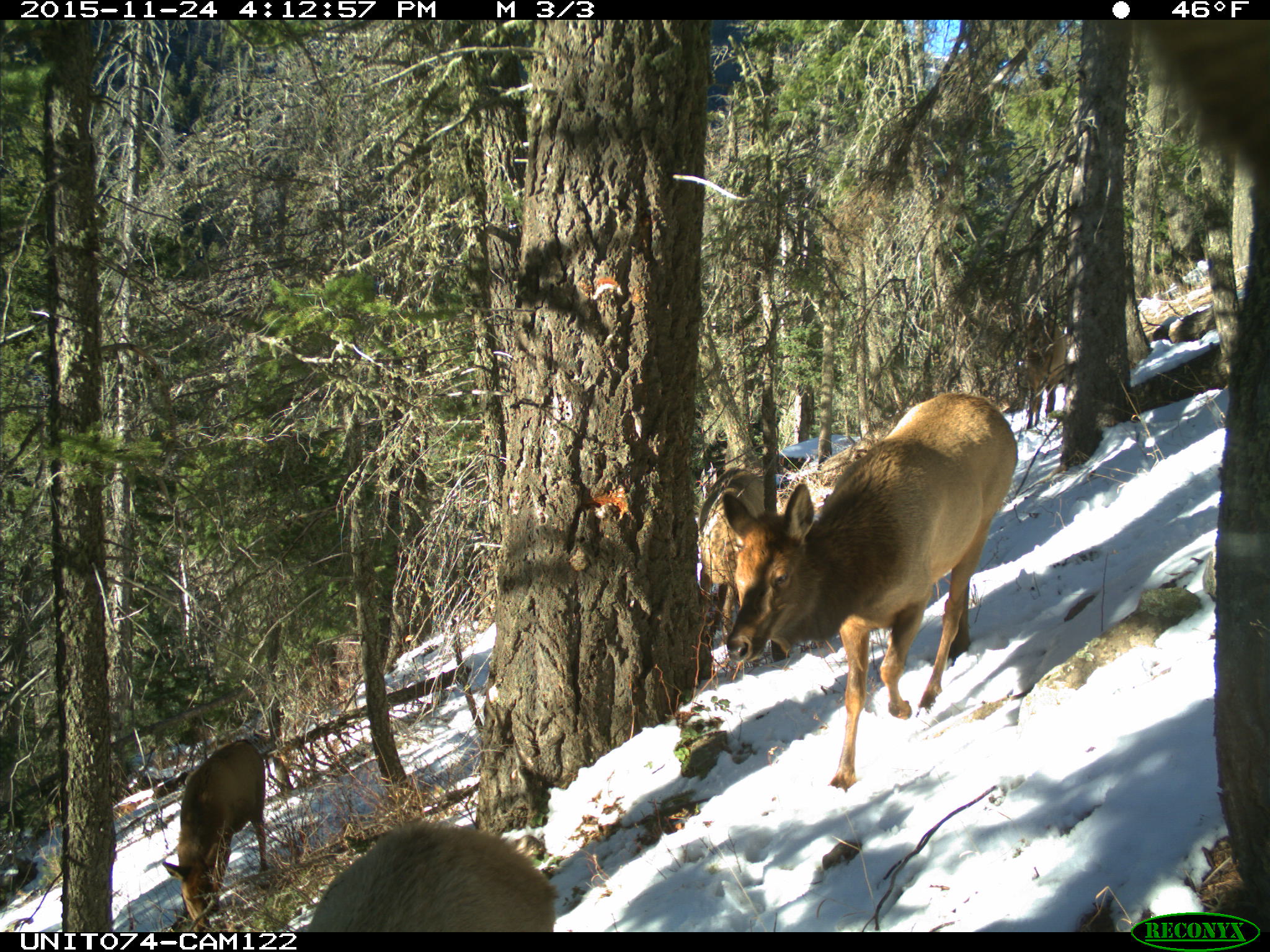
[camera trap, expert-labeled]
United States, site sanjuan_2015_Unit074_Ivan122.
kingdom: Animalia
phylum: Chordata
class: Mammalia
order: Artiodactyla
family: Cervidae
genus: Cervus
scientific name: Cervus elaphus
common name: red deer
Cervus elaphus (red deer).